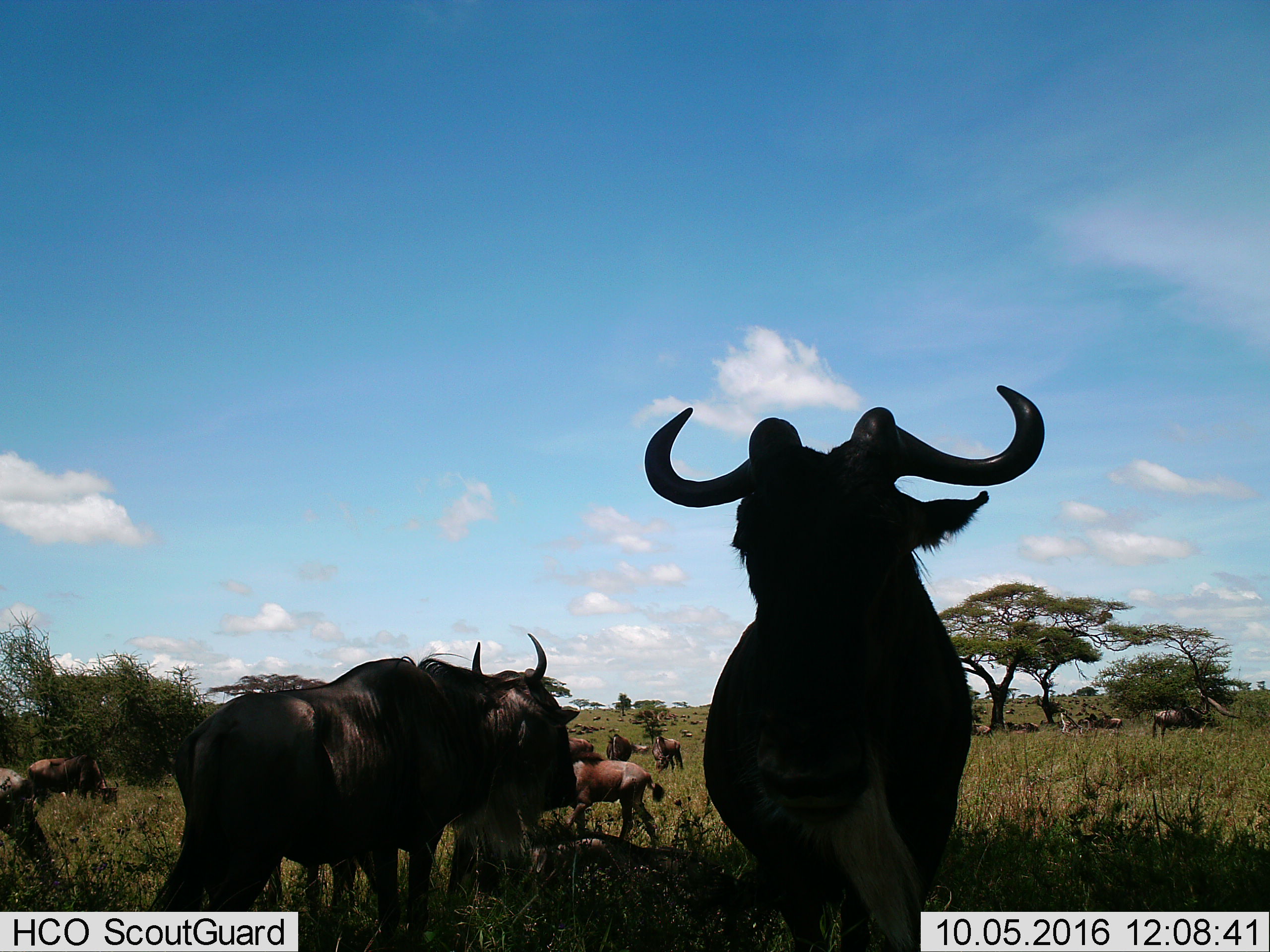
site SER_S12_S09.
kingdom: Animalia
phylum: Chordata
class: Mammalia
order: Artiodactyla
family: Bovidae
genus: Connochaetes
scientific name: Connochaetes taurinus taurinus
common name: blue wildebeest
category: wildebeestblue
Wildebeestblue (blue wildebeest) (Connochaetes taurinus taurinus), count 11-50. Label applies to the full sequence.